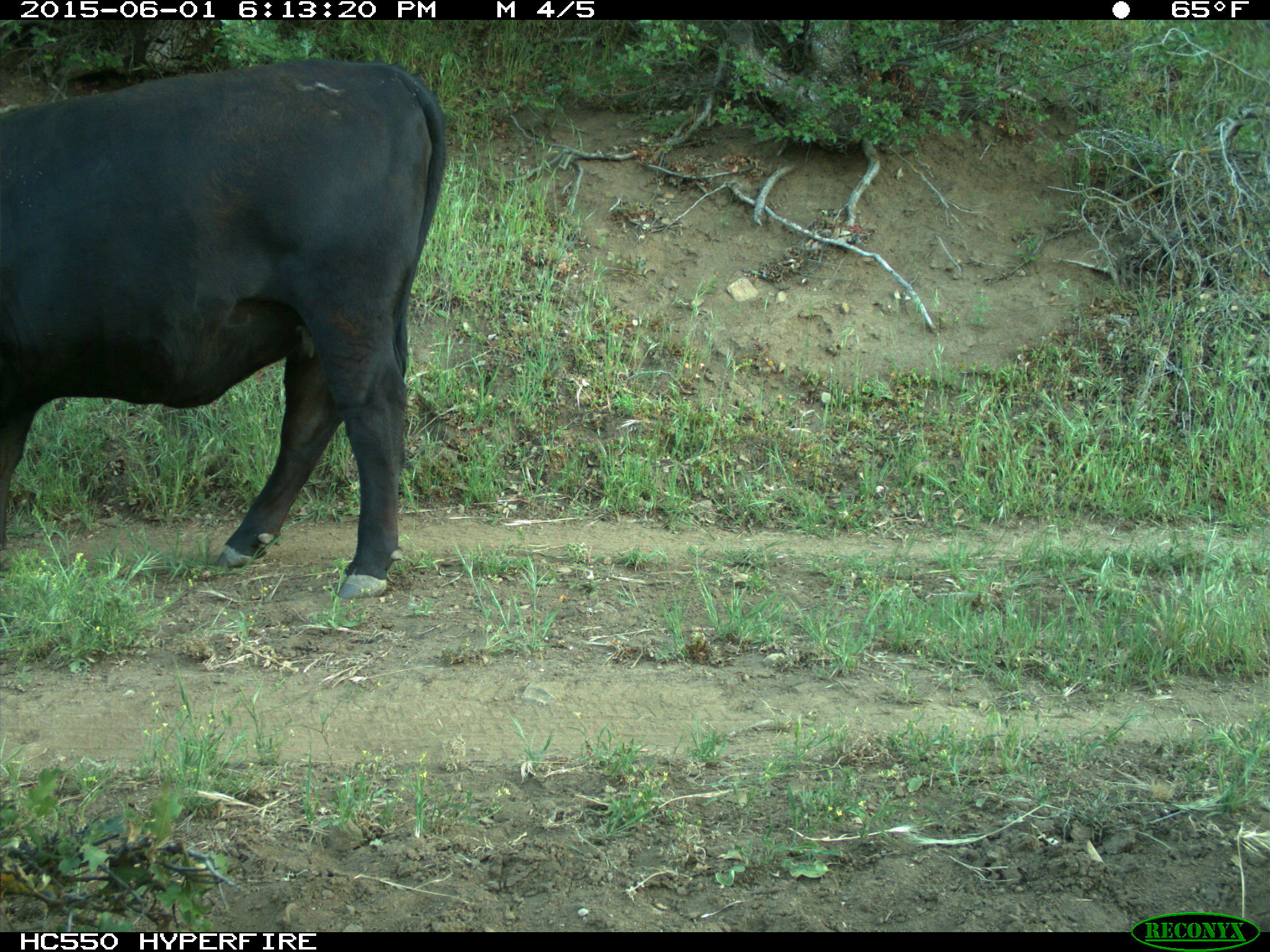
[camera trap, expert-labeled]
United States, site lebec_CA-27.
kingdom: Animalia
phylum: Chordata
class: Mammalia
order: Artiodactyla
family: Bovidae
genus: Bos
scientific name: Bos taurus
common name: domestic cow